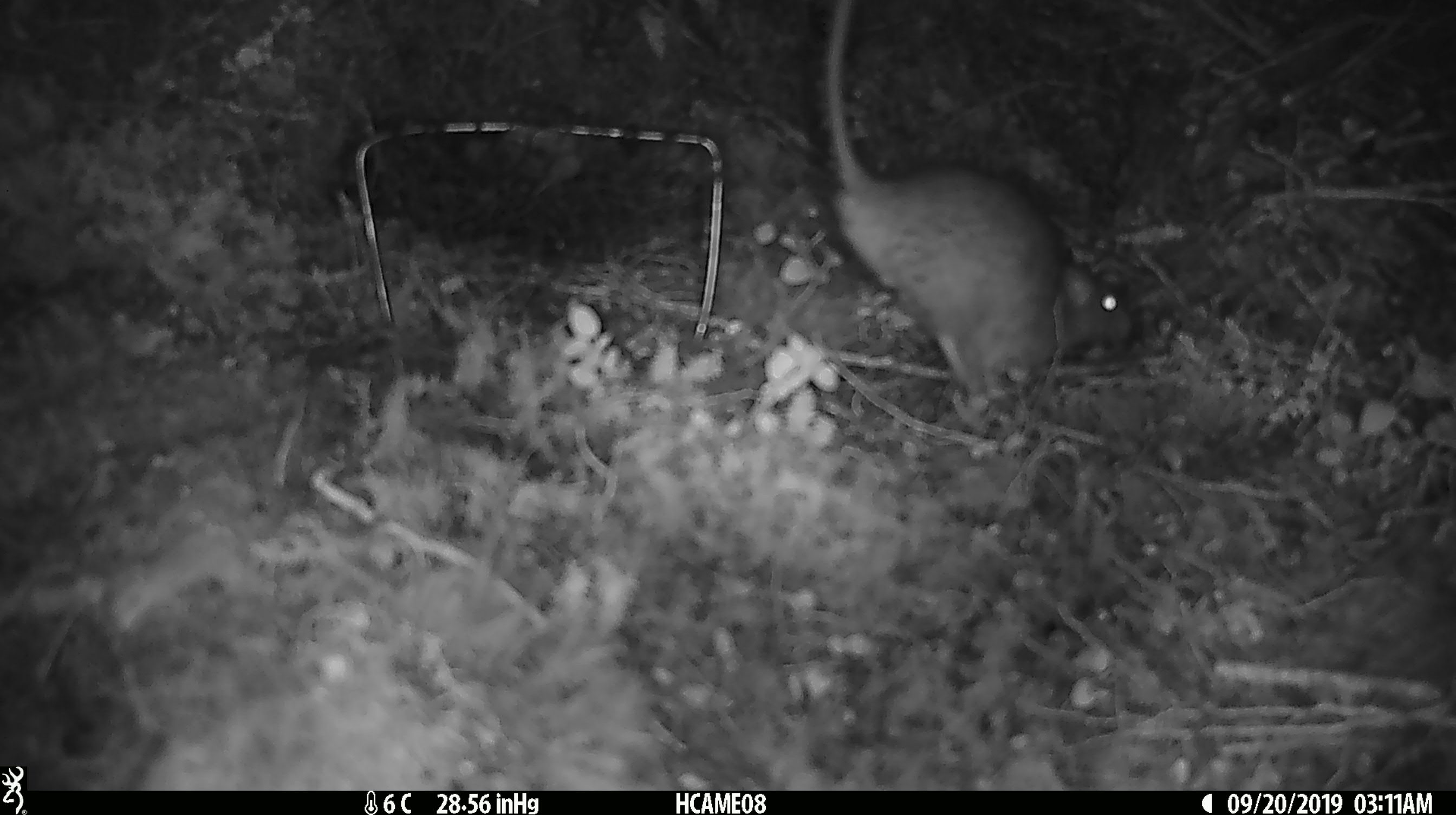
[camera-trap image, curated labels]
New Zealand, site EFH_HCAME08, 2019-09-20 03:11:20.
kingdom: Animalia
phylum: Chordata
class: Mammalia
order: Rodentia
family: Muridae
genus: Rattus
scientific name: Rattus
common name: rat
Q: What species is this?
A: Rat (Rattus).